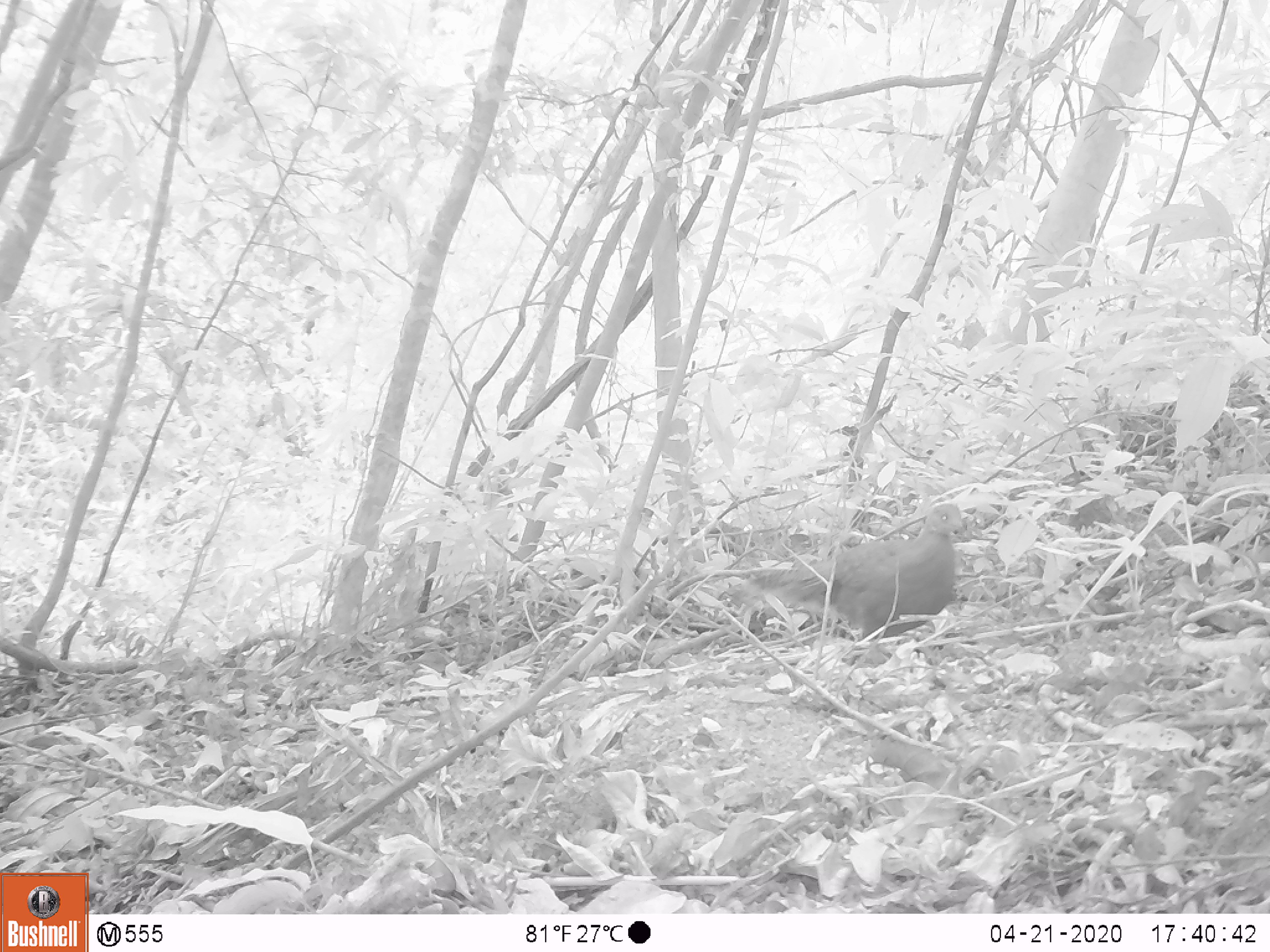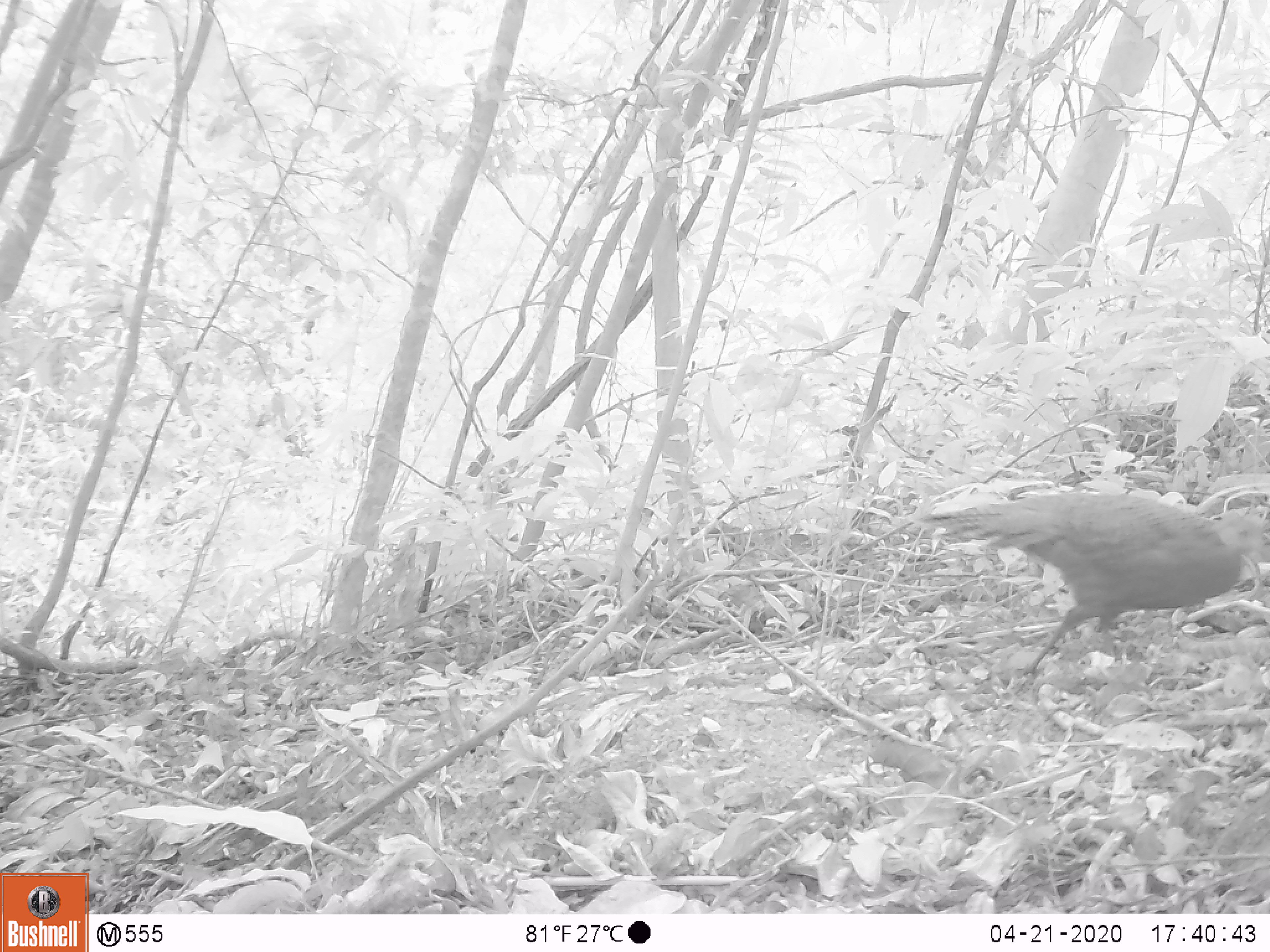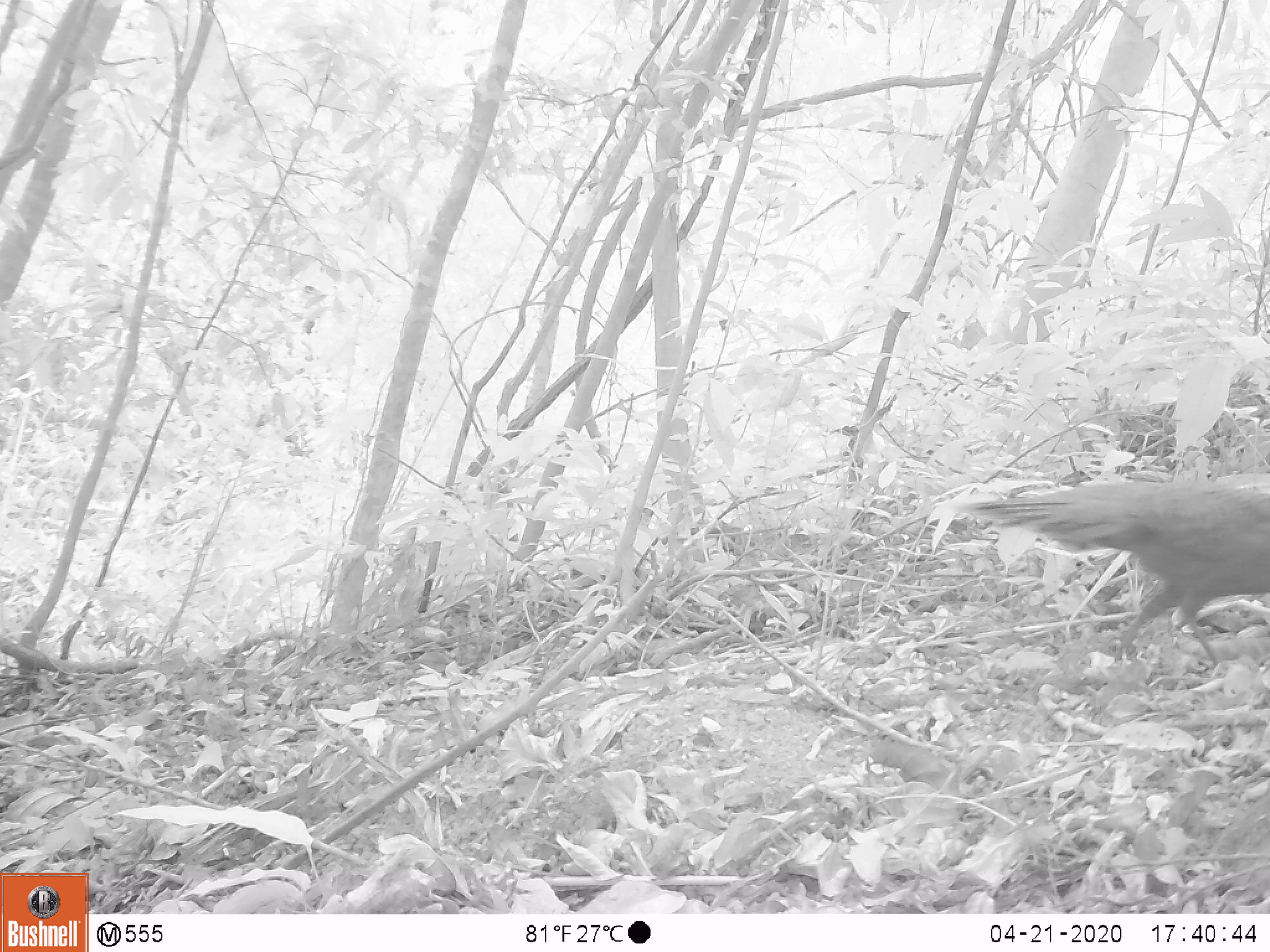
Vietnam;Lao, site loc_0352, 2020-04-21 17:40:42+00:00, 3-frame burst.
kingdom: Animalia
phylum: Chordata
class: Aves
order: Galliformes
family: Phasianidae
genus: Polyplectron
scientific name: Polyplectron bicalcaratum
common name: gray peacock-pheasant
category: grey peacock pheasant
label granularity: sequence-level